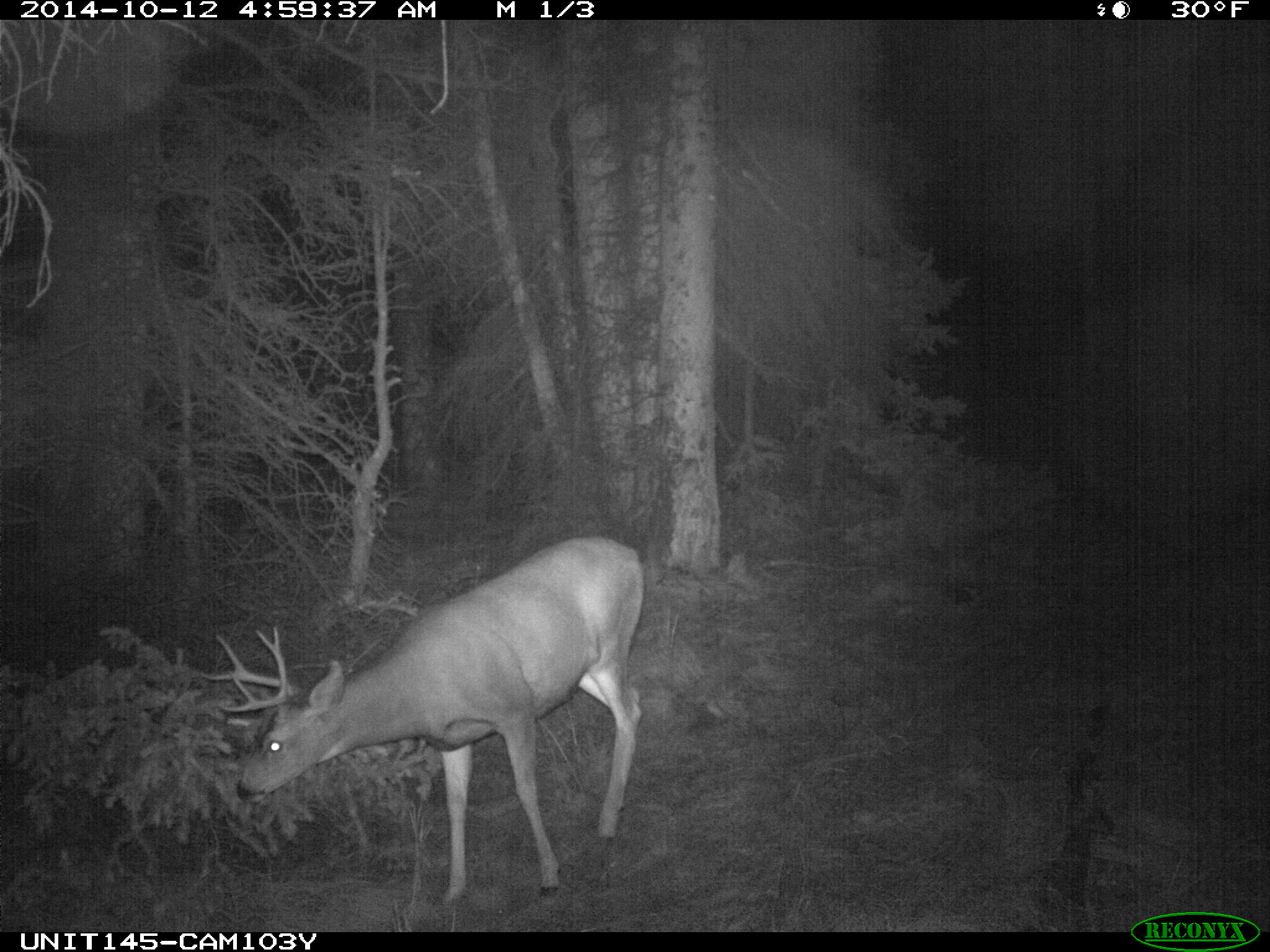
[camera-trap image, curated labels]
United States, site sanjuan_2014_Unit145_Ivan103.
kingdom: Animalia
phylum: Chordata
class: Mammalia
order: Artiodactyla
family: Cervidae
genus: Odocoileus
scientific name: Odocoileus hemionus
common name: mule deer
Odocoileus hemionus (mule deer).